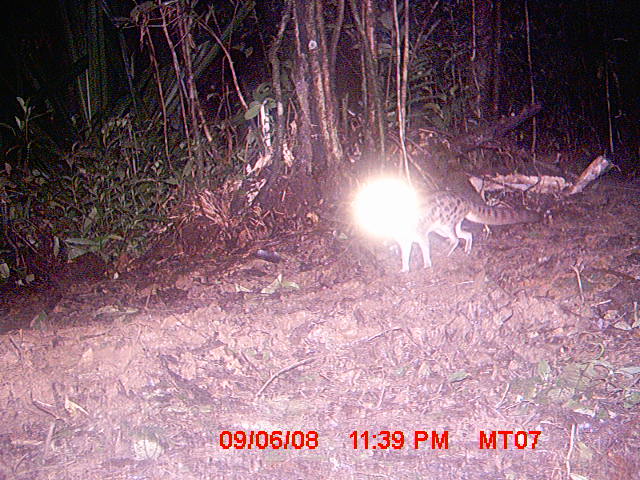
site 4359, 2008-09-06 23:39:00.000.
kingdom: Animalia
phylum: Chordata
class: Mammalia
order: Carnivora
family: Eupleridae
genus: Fossa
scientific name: Fossa fossana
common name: fanaloka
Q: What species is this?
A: Fossa fossana (fanaloka).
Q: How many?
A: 1.